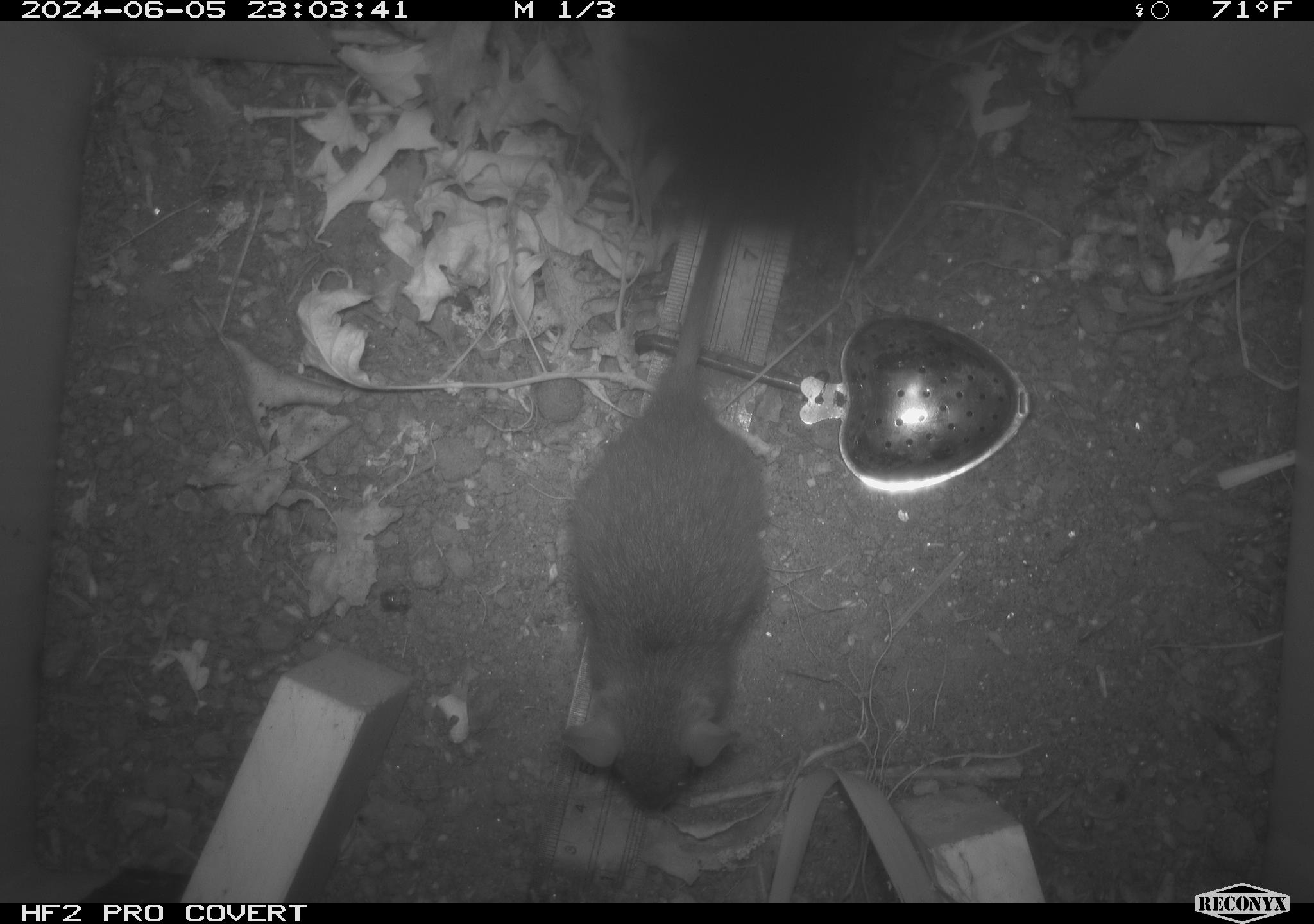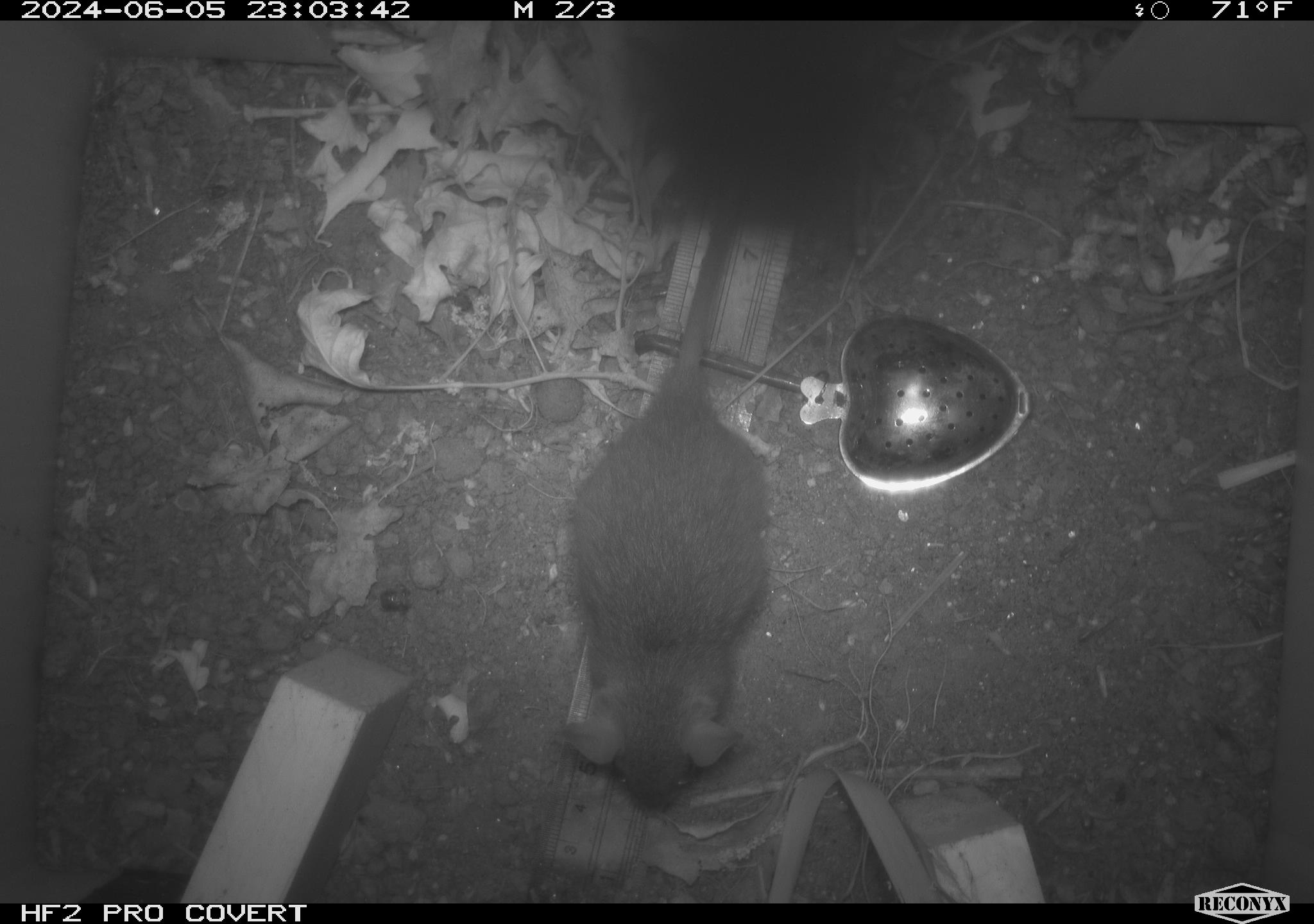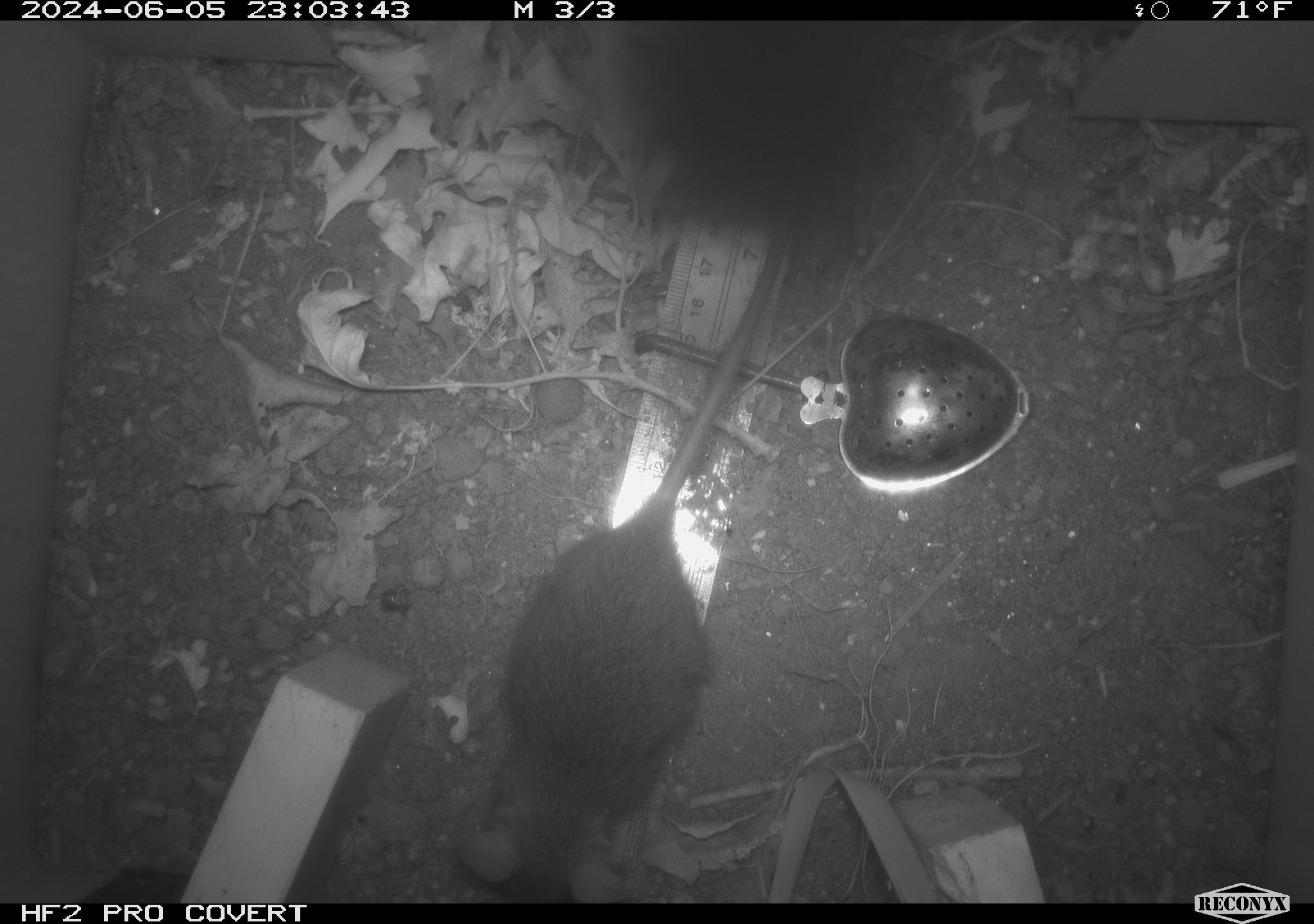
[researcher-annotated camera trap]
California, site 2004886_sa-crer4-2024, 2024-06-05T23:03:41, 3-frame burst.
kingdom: Animalia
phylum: Chordata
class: Mammalia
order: Rodentia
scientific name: Rodentia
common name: mouse species